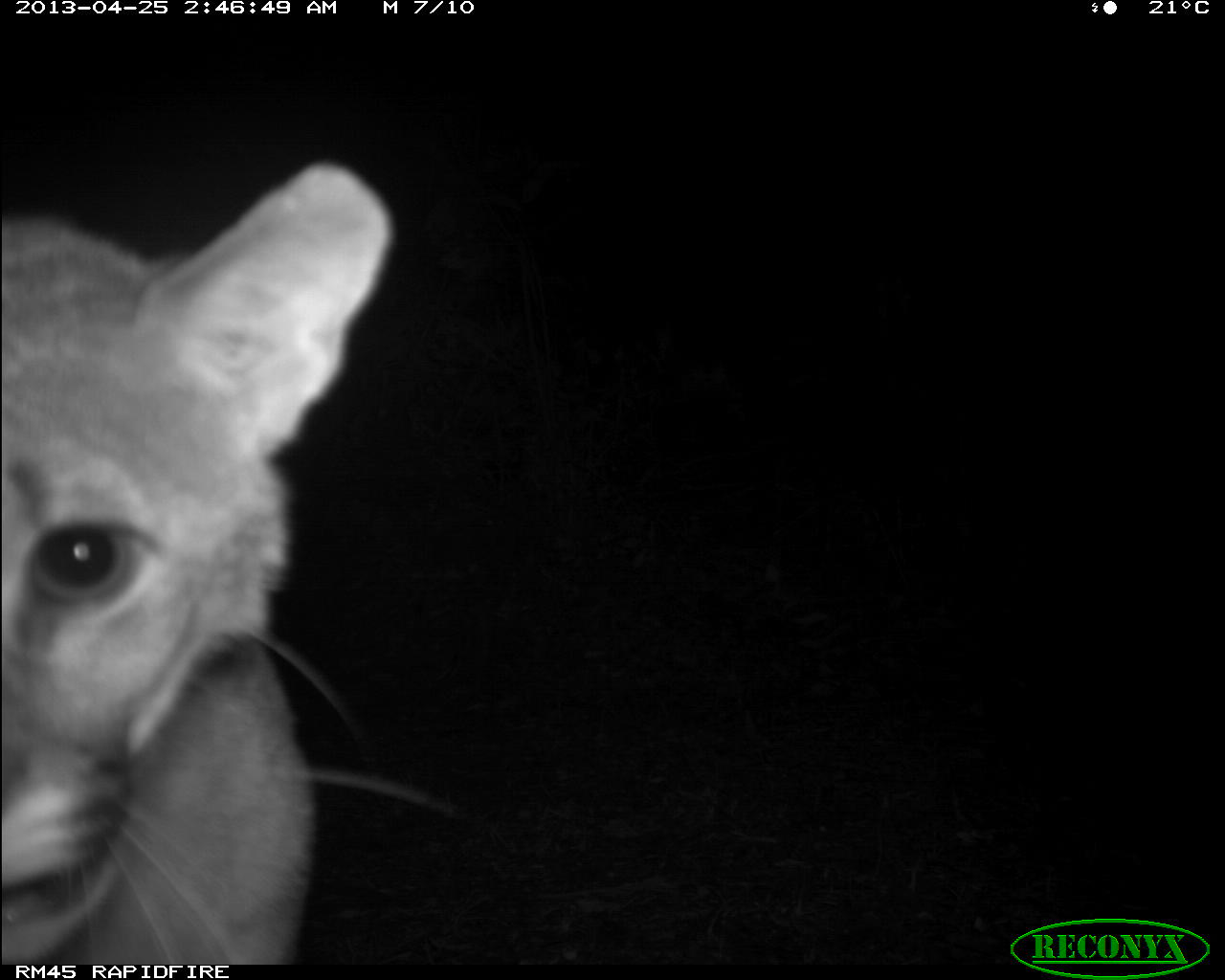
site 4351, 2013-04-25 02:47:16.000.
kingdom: Animalia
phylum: Chordata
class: Mammalia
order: Carnivora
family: Felidae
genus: Puma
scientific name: Puma concolor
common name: mountain lion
Puma concolor (mountain lion), count 2.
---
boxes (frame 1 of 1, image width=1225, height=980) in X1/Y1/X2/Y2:
puma concolor: 0/159/391/962